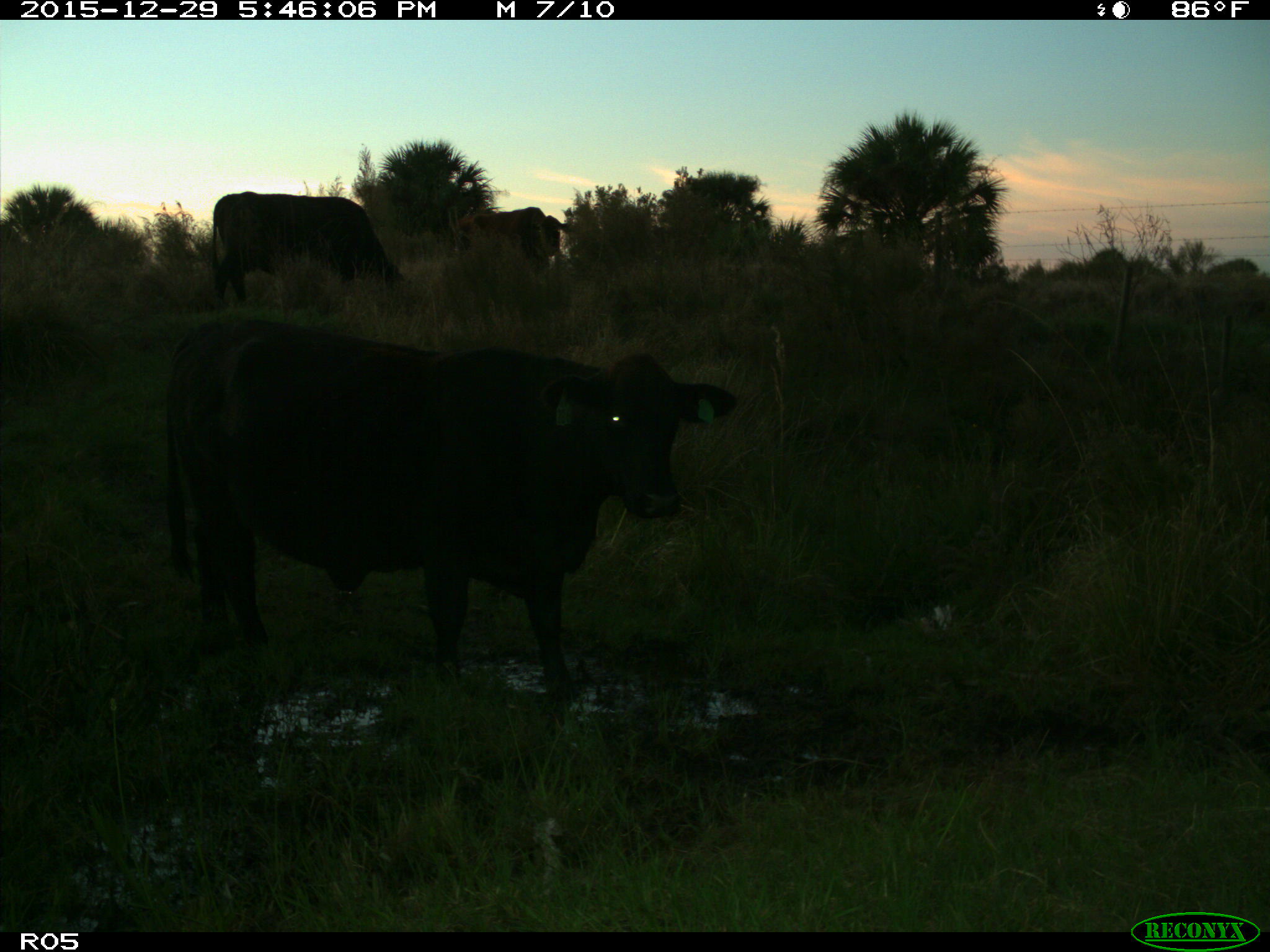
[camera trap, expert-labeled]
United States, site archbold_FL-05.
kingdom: Animalia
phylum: Chordata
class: Mammalia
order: Artiodactyla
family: Bovidae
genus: Bos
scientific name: Bos taurus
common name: domestic cow